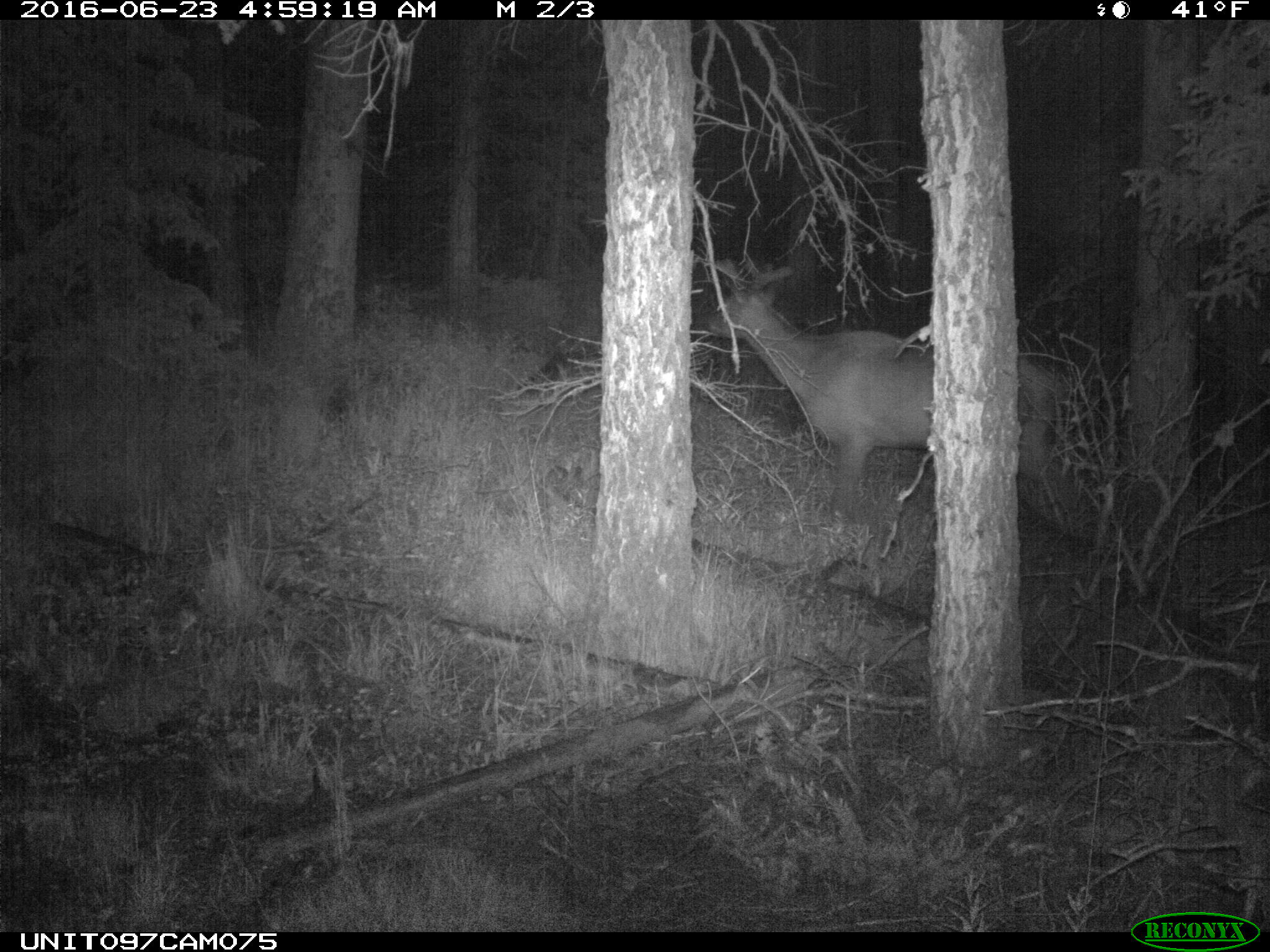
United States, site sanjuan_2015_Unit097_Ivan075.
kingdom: Animalia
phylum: Chordata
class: Mammalia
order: Artiodactyla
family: Cervidae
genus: Cervus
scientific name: Cervus elaphus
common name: red deer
Cervus elaphus (red deer).